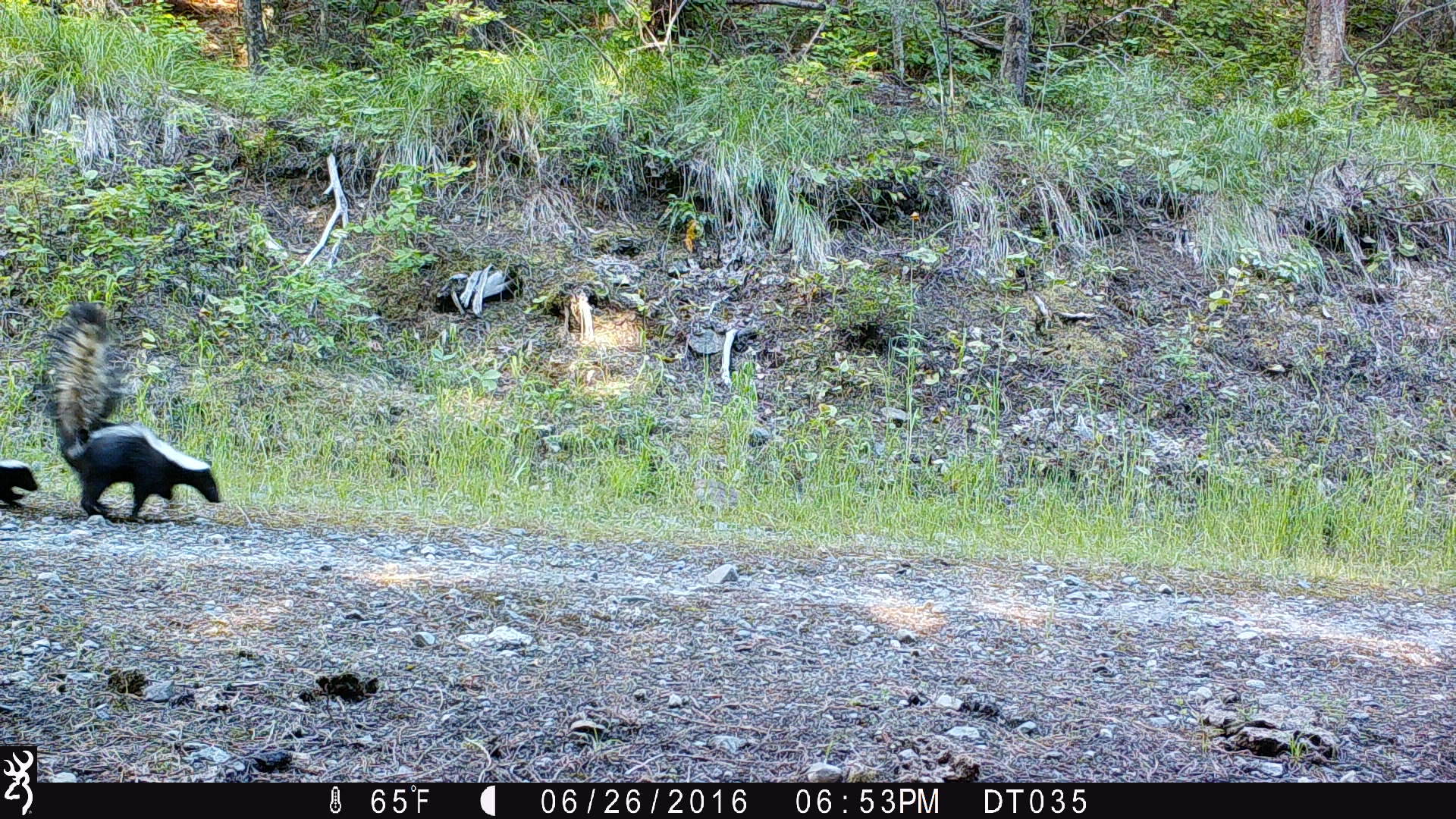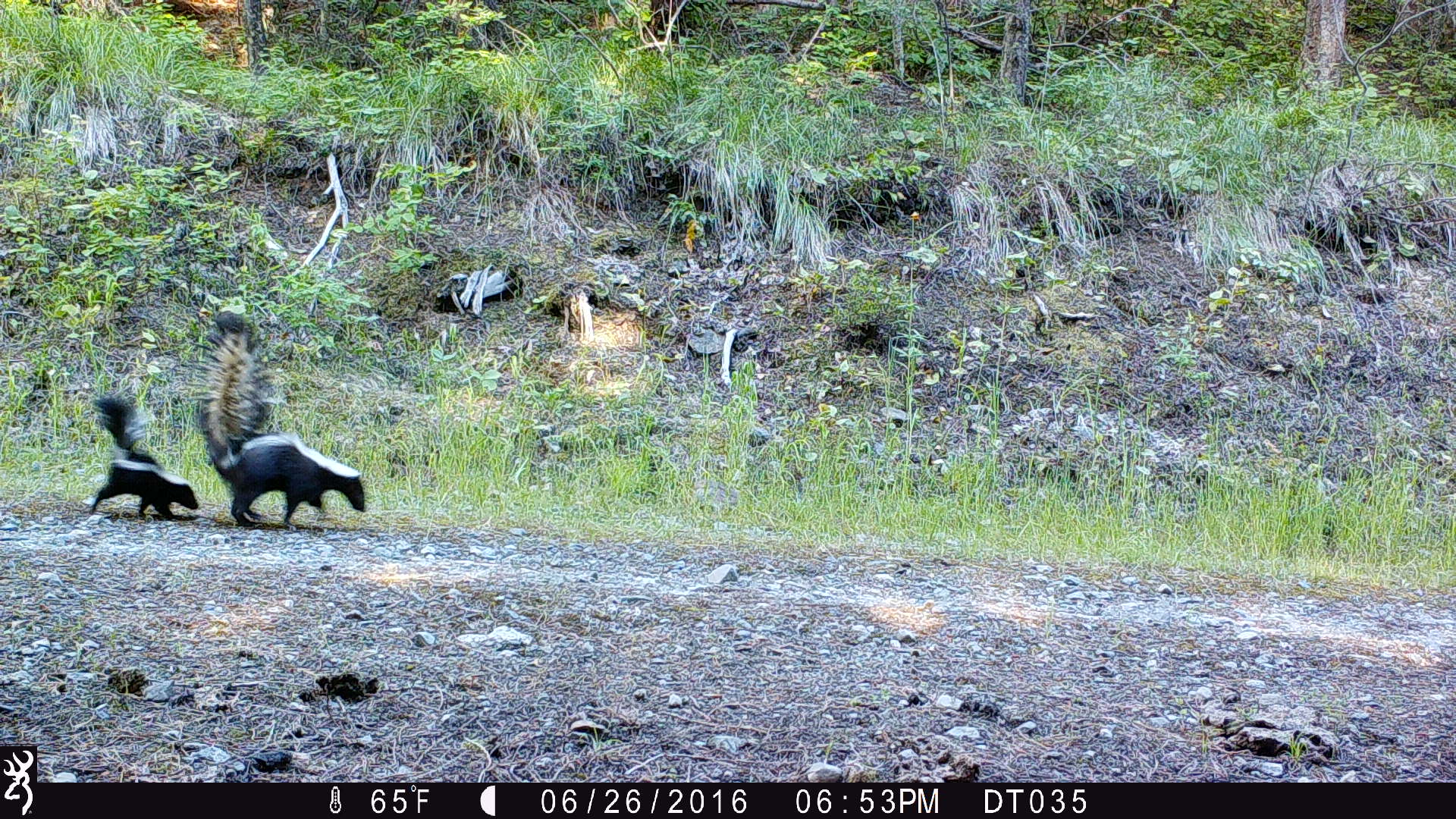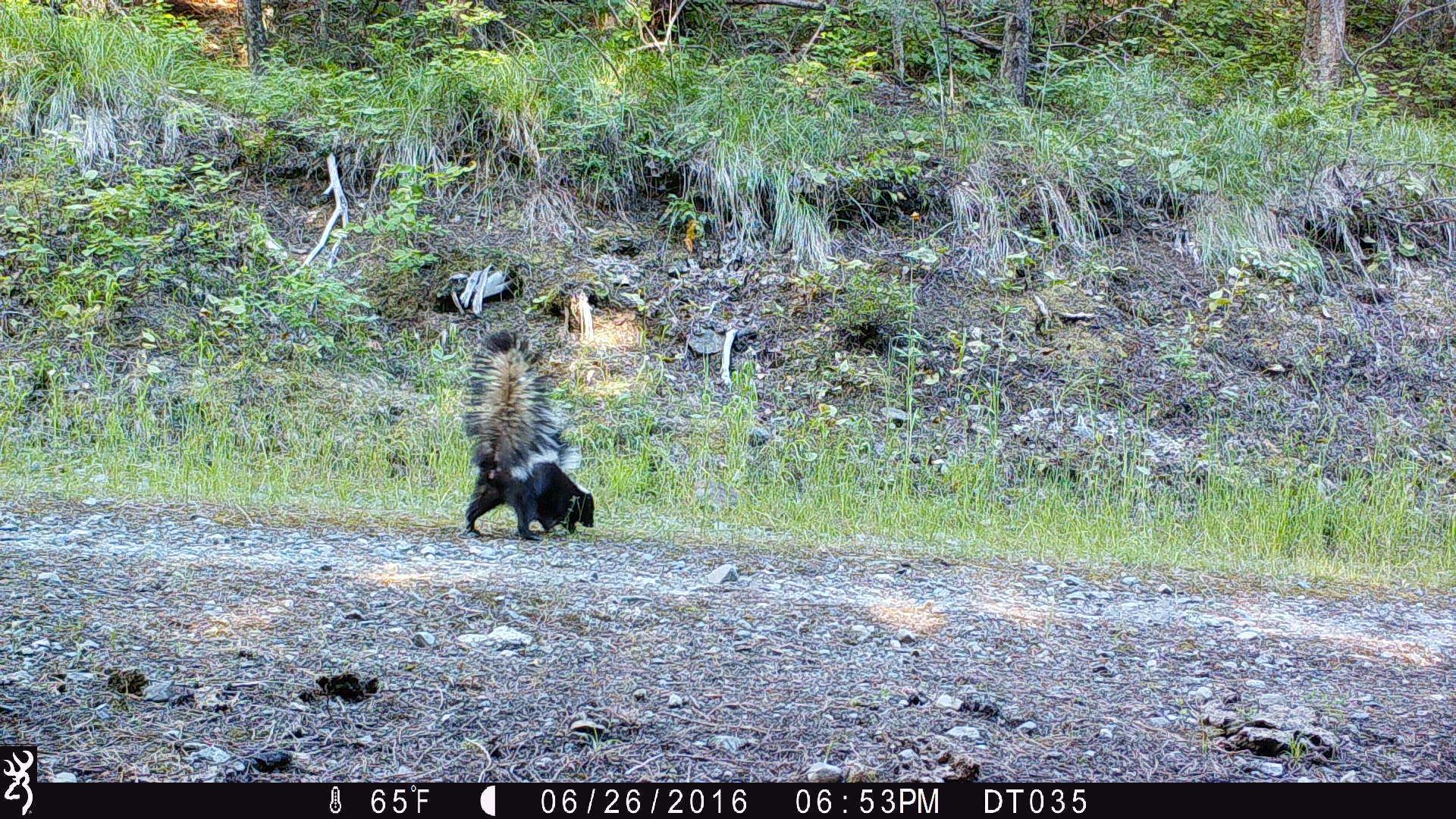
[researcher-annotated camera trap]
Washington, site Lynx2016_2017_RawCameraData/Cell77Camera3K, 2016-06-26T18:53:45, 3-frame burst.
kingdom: Animalia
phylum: Chordata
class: Mammalia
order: Carnivora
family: Mephitidae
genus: Mephitis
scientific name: Mephitis mephitis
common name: striped skunk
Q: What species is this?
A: Mephitis mephitis (striped skunk).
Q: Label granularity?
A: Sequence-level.